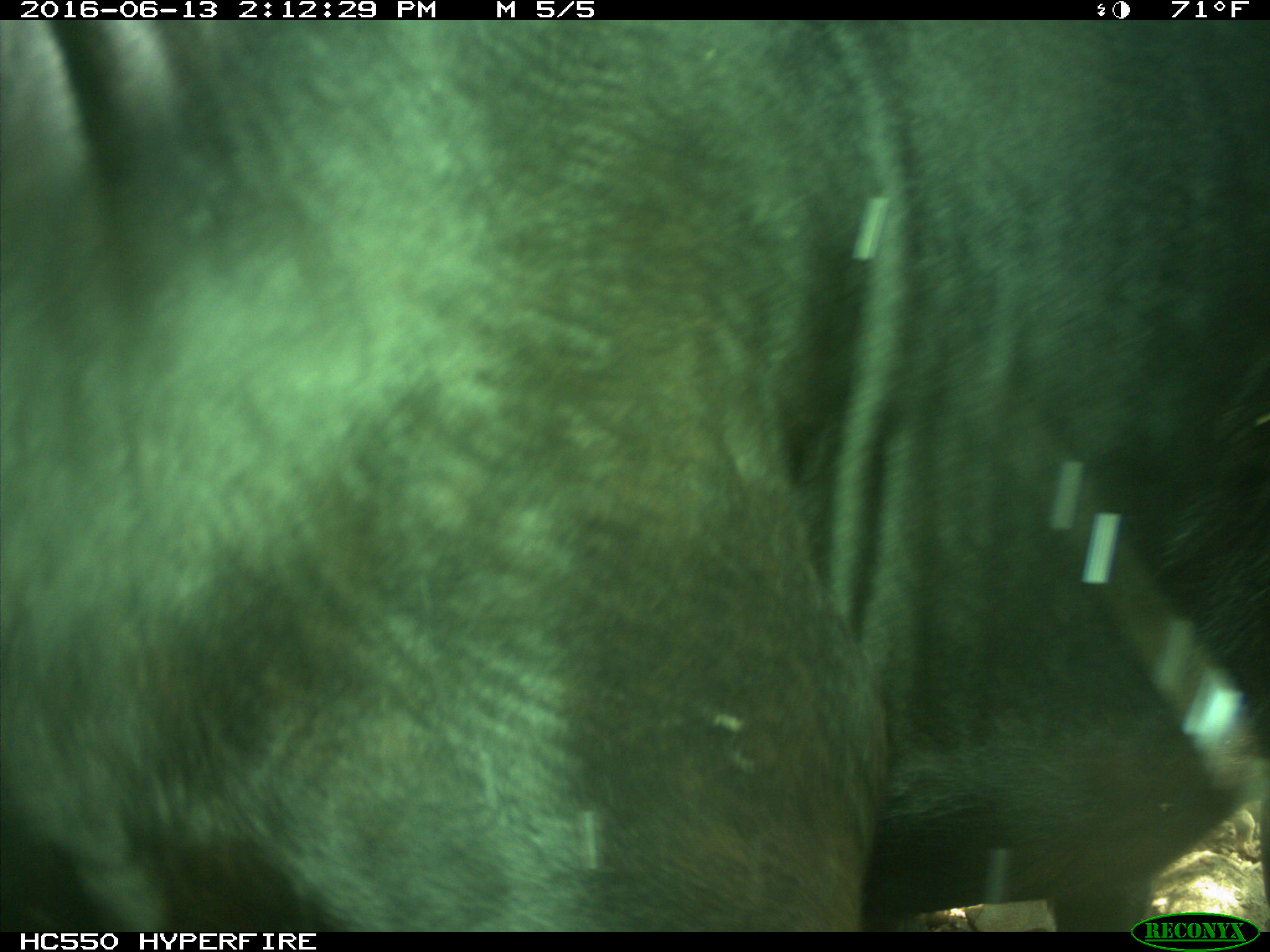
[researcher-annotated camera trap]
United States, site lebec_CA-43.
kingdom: Animalia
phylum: Chordata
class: Mammalia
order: Artiodactyla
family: Bovidae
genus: Bos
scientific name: Bos taurus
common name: domestic cow